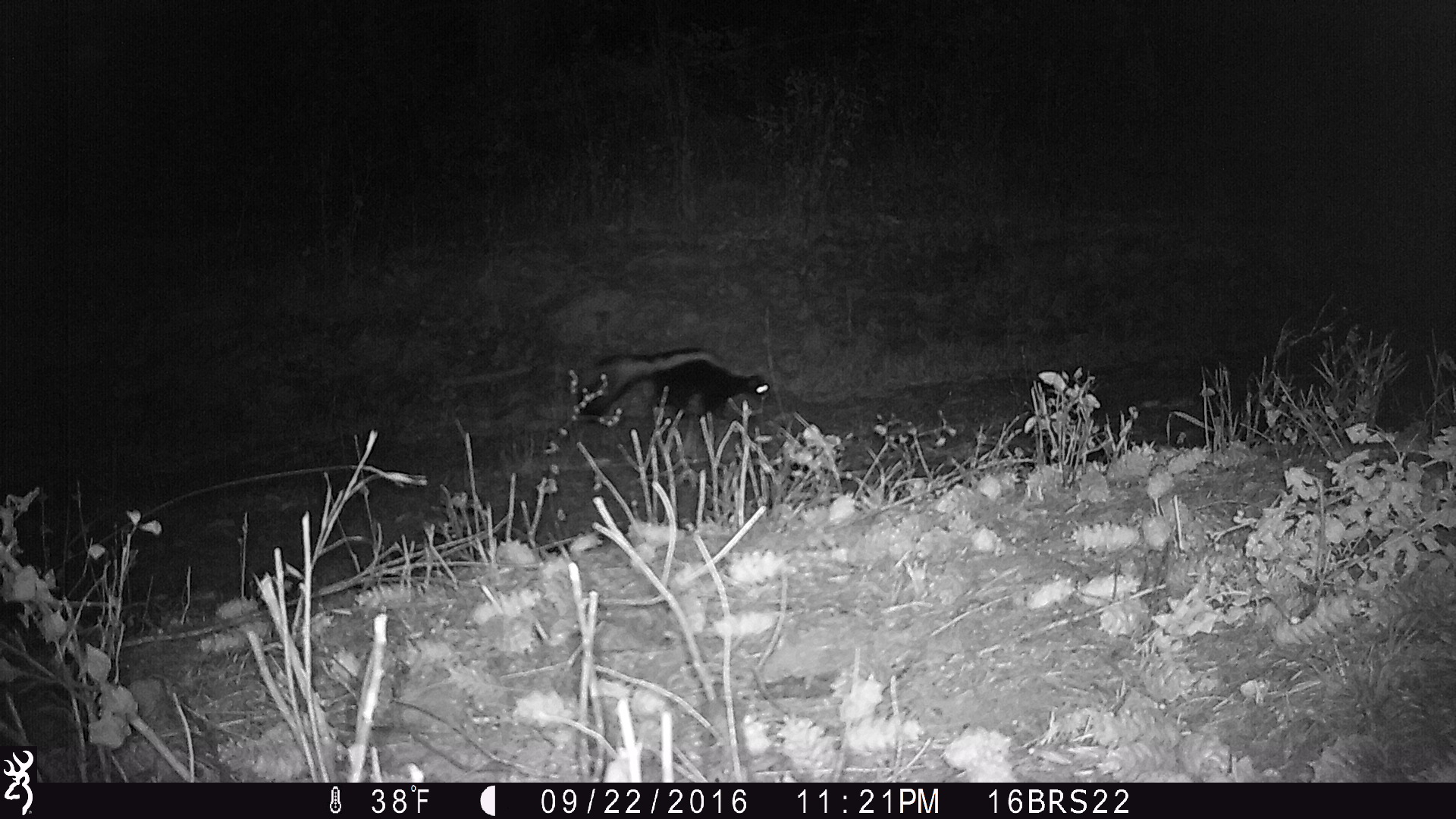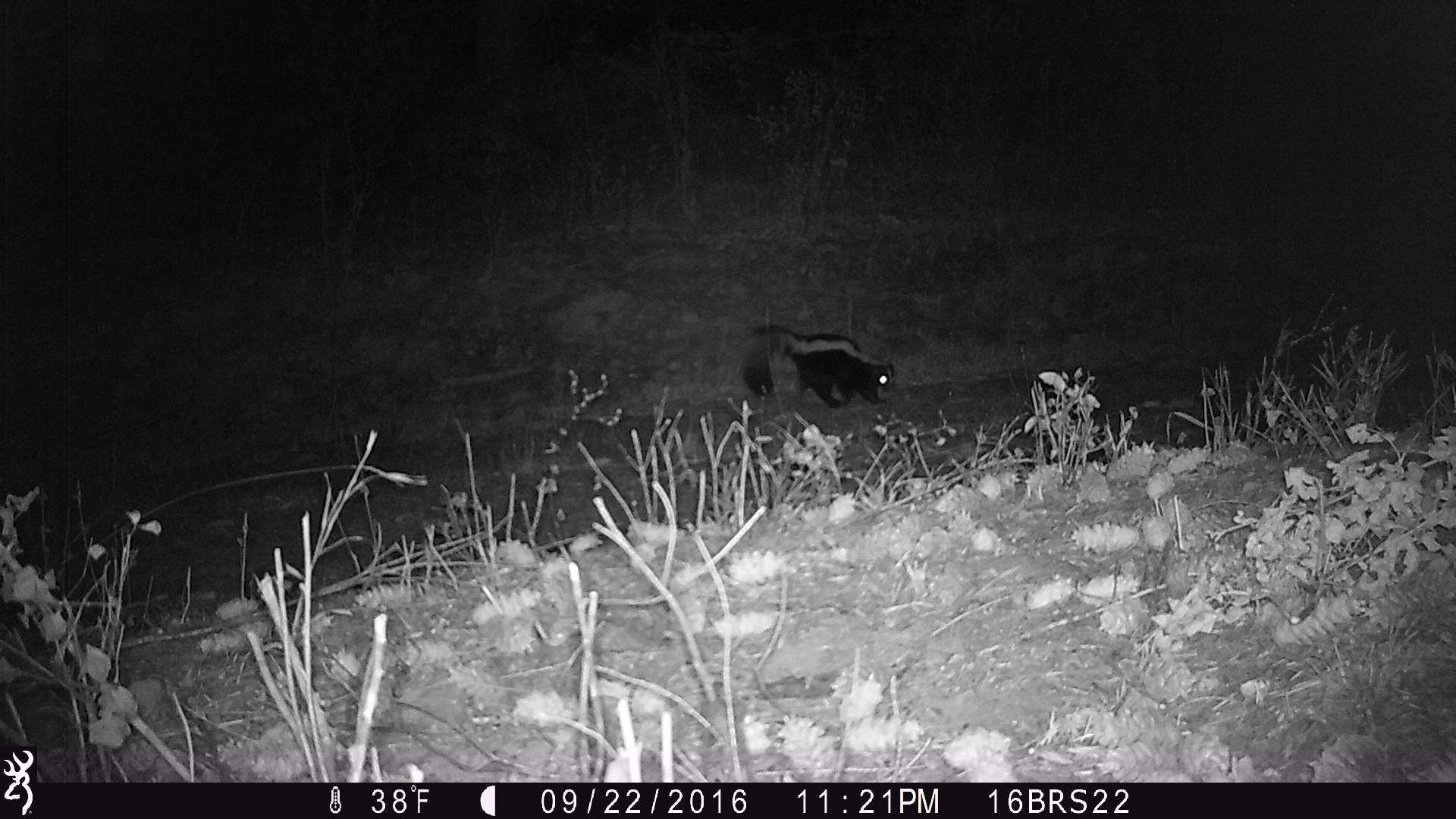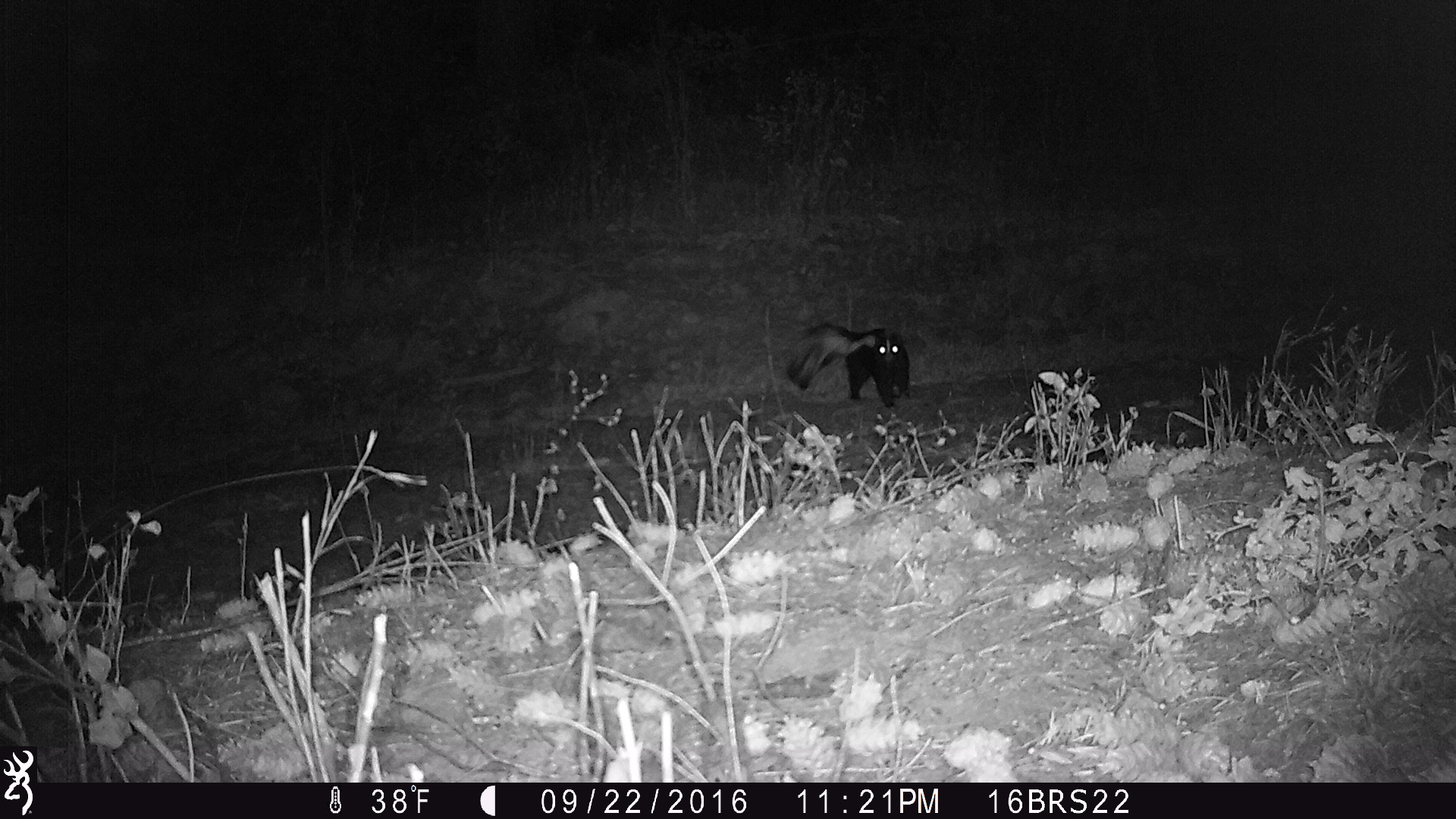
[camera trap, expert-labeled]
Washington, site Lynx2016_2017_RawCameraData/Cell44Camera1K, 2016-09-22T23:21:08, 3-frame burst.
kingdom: Animalia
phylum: Chordata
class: Mammalia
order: Carnivora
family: Mephitidae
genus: Mephitis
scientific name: Mephitis mephitis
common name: striped skunk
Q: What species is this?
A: Mephitis mephitis (striped skunk).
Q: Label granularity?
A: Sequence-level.